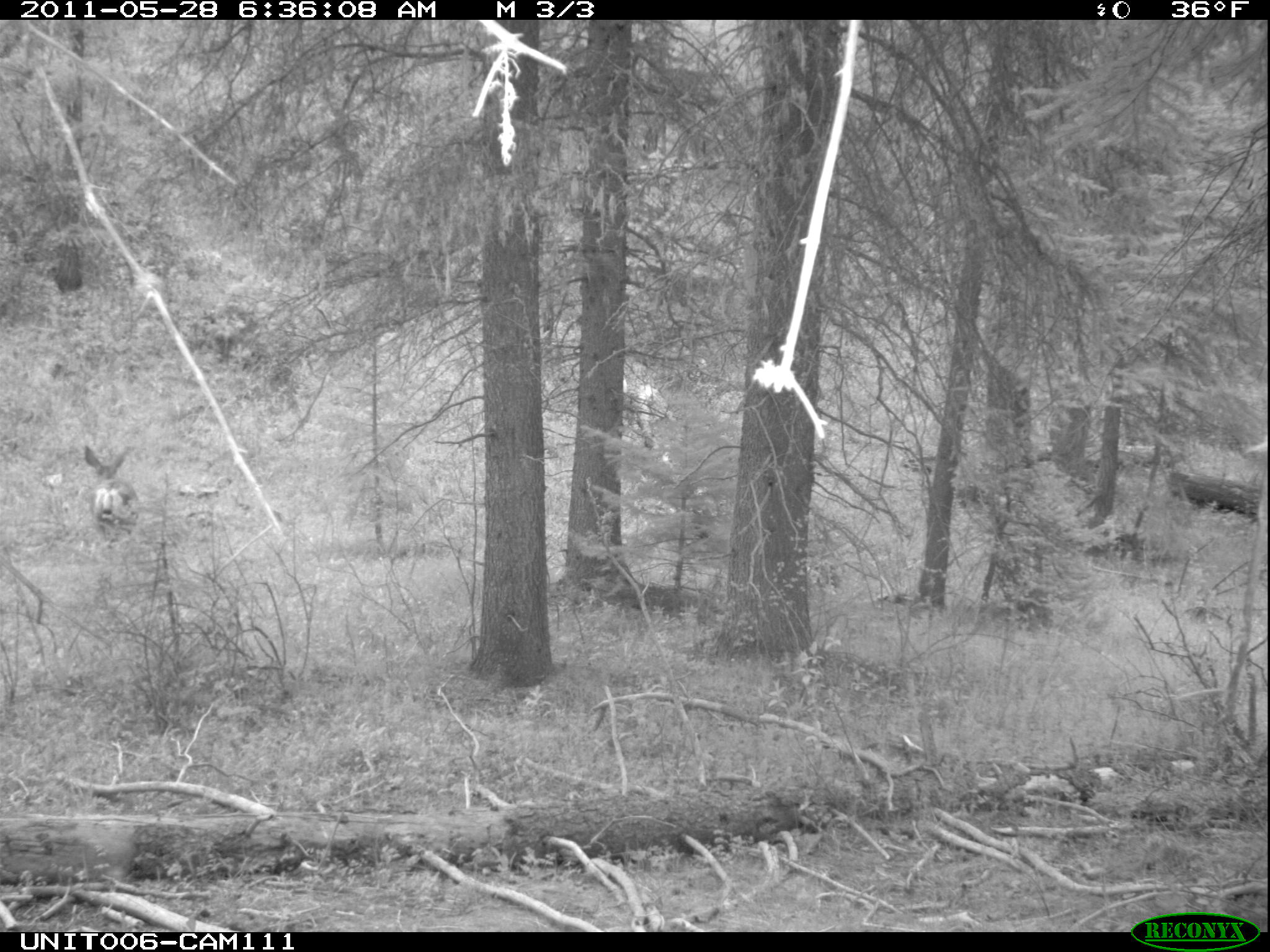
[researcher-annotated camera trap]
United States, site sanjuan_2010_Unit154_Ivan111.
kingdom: Animalia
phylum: Chordata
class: Mammalia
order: Artiodactyla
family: Cervidae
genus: Odocoileus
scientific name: Odocoileus hemionus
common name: mule deer